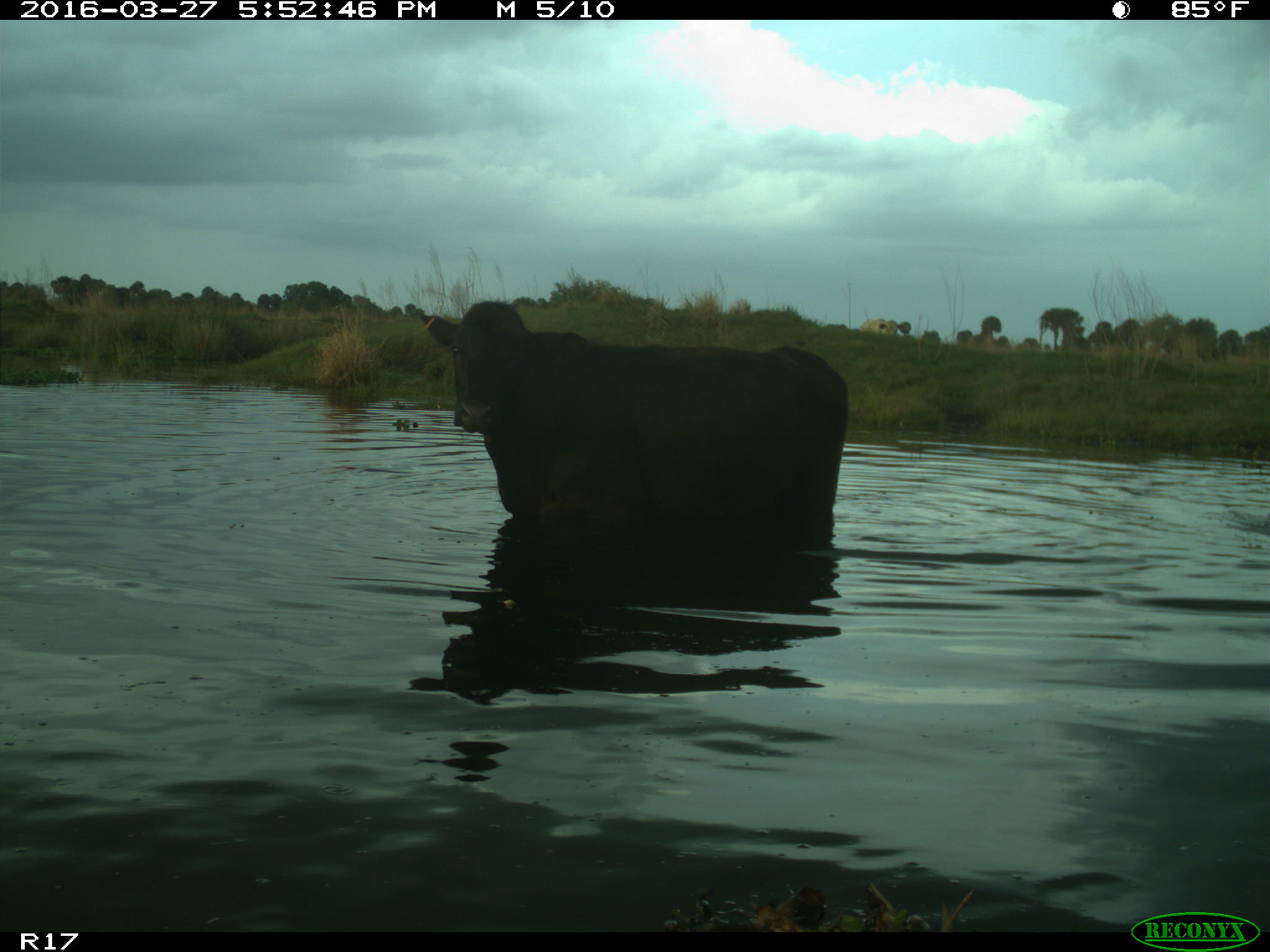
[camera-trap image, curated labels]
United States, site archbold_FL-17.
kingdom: Animalia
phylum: Chordata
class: Mammalia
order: Artiodactyla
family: Bovidae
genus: Bos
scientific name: Bos taurus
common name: domestic cow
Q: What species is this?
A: Bos taurus (domestic cow).